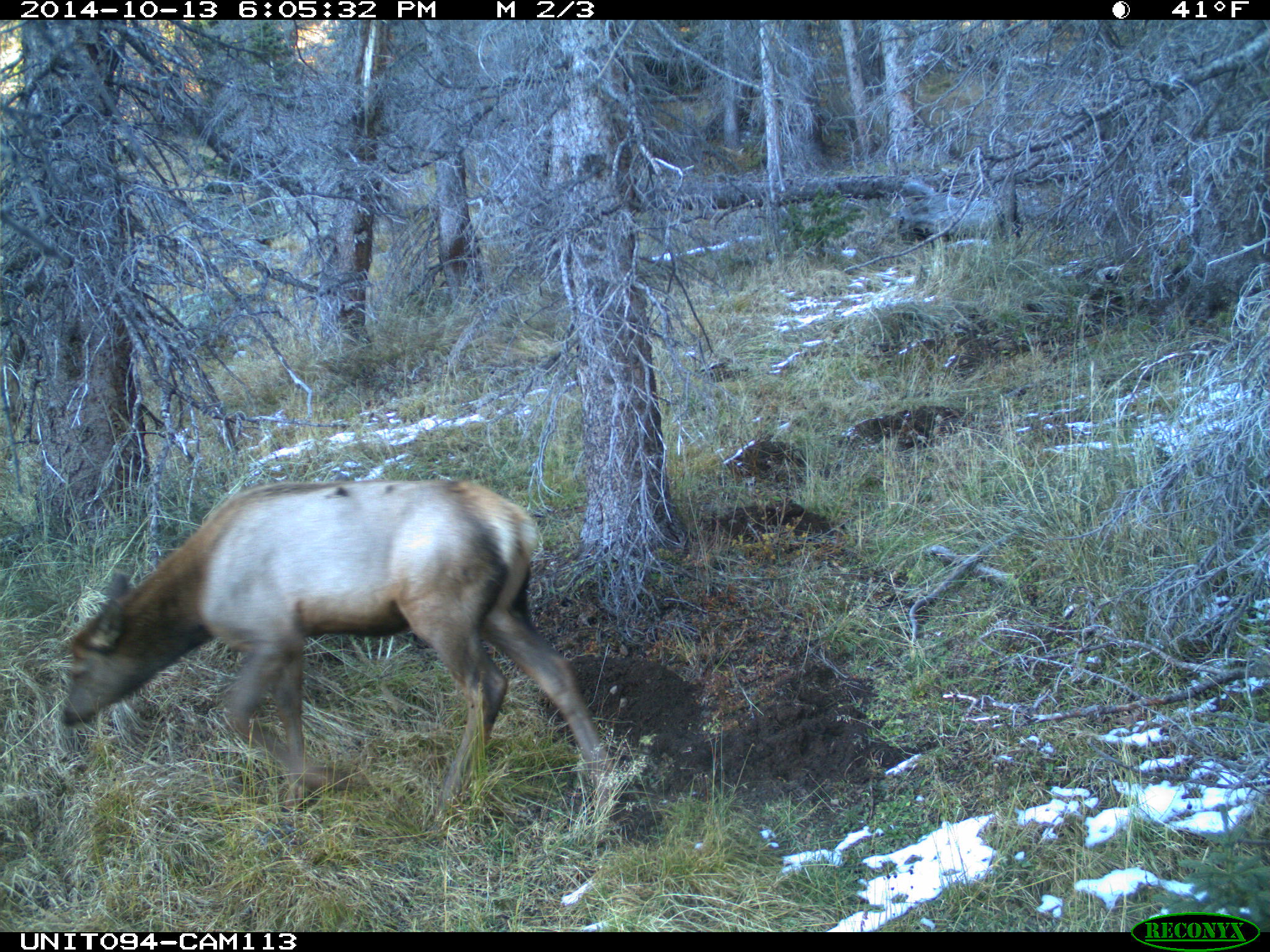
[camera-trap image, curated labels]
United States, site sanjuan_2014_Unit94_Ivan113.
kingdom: Animalia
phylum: Chordata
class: Mammalia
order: Artiodactyla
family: Cervidae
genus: Cervus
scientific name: Cervus elaphus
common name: red deer